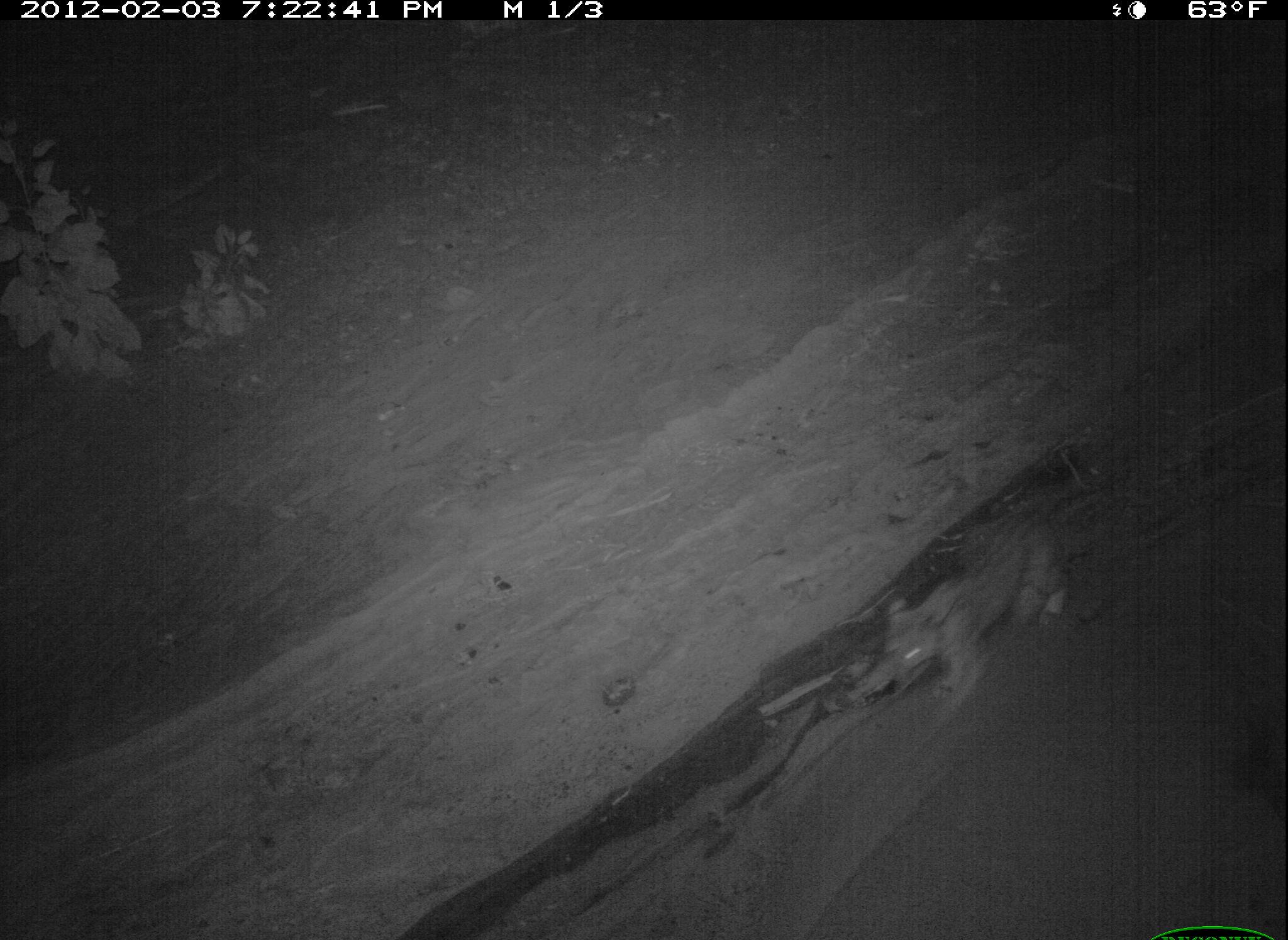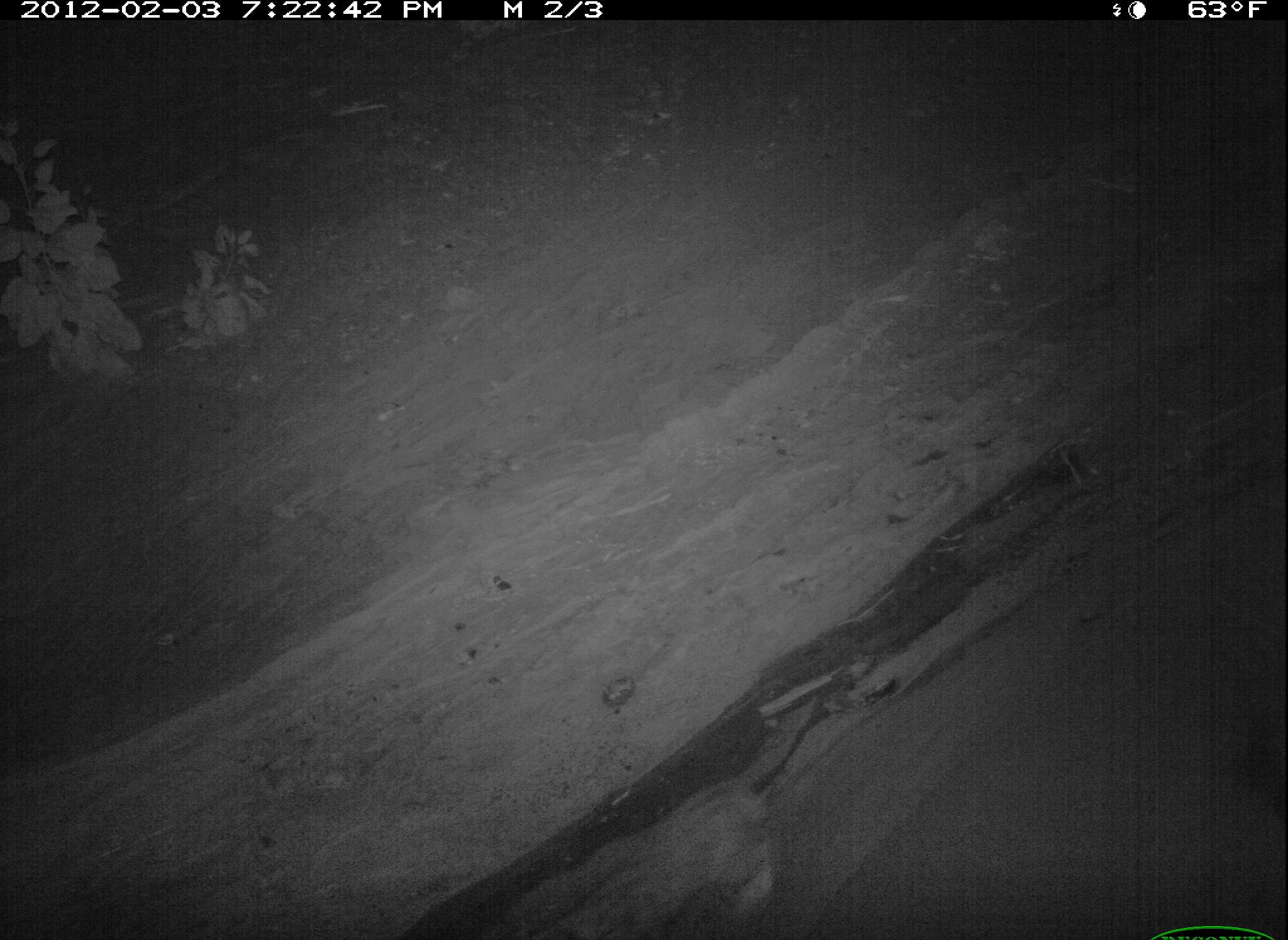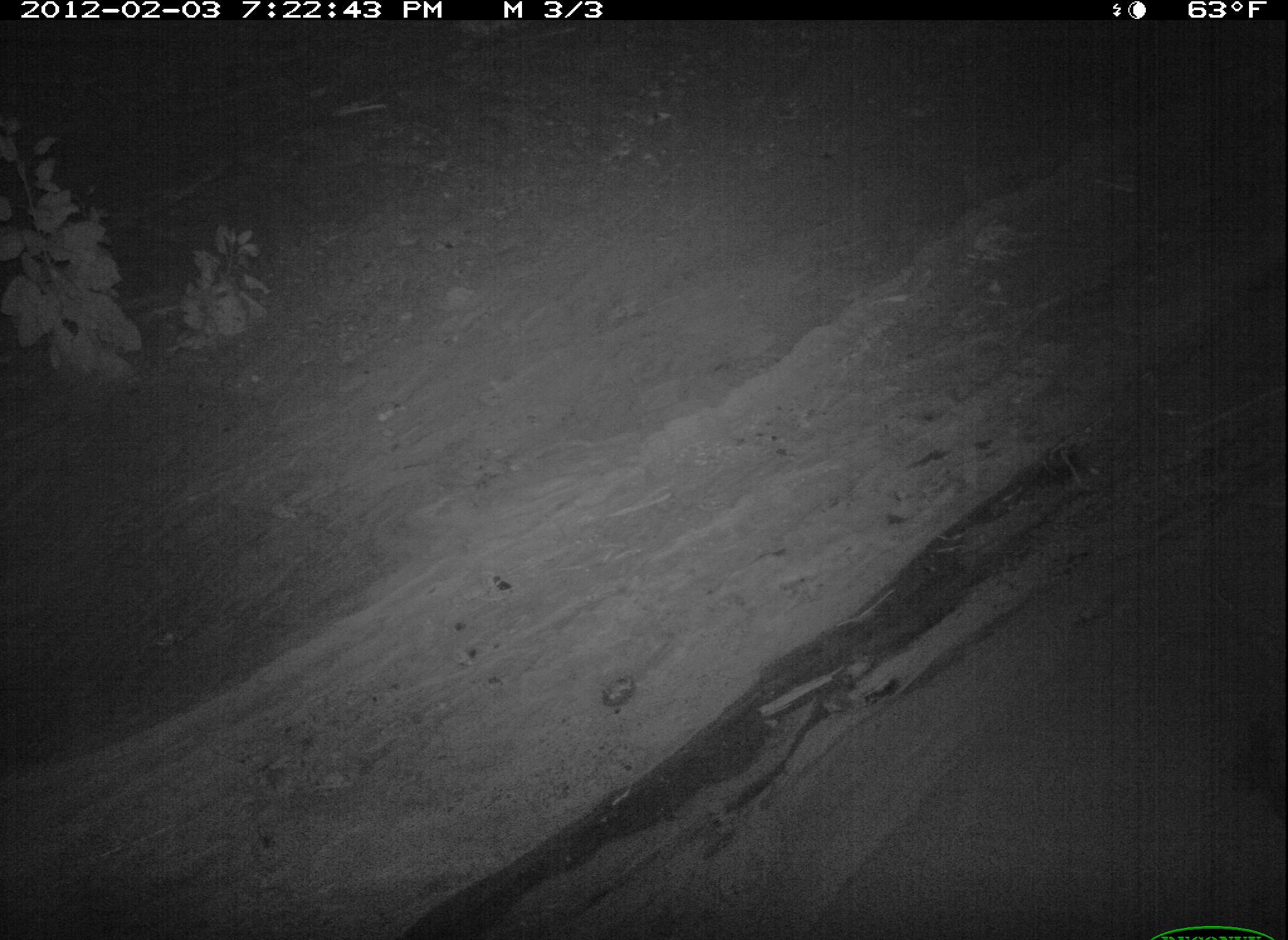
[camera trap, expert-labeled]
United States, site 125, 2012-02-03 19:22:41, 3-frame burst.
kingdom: Animalia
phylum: Chordata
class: Mammalia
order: Carnivora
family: Felidae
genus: Lynx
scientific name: Lynx rufus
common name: bobcat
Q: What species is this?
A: Bobcat (Lynx rufus).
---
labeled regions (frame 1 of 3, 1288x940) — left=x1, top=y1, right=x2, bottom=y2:
bobcat: left=874, top=490, right=1082, bottom=726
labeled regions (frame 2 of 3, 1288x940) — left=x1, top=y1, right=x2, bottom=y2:
bobcat: left=500, top=769, right=788, bottom=940